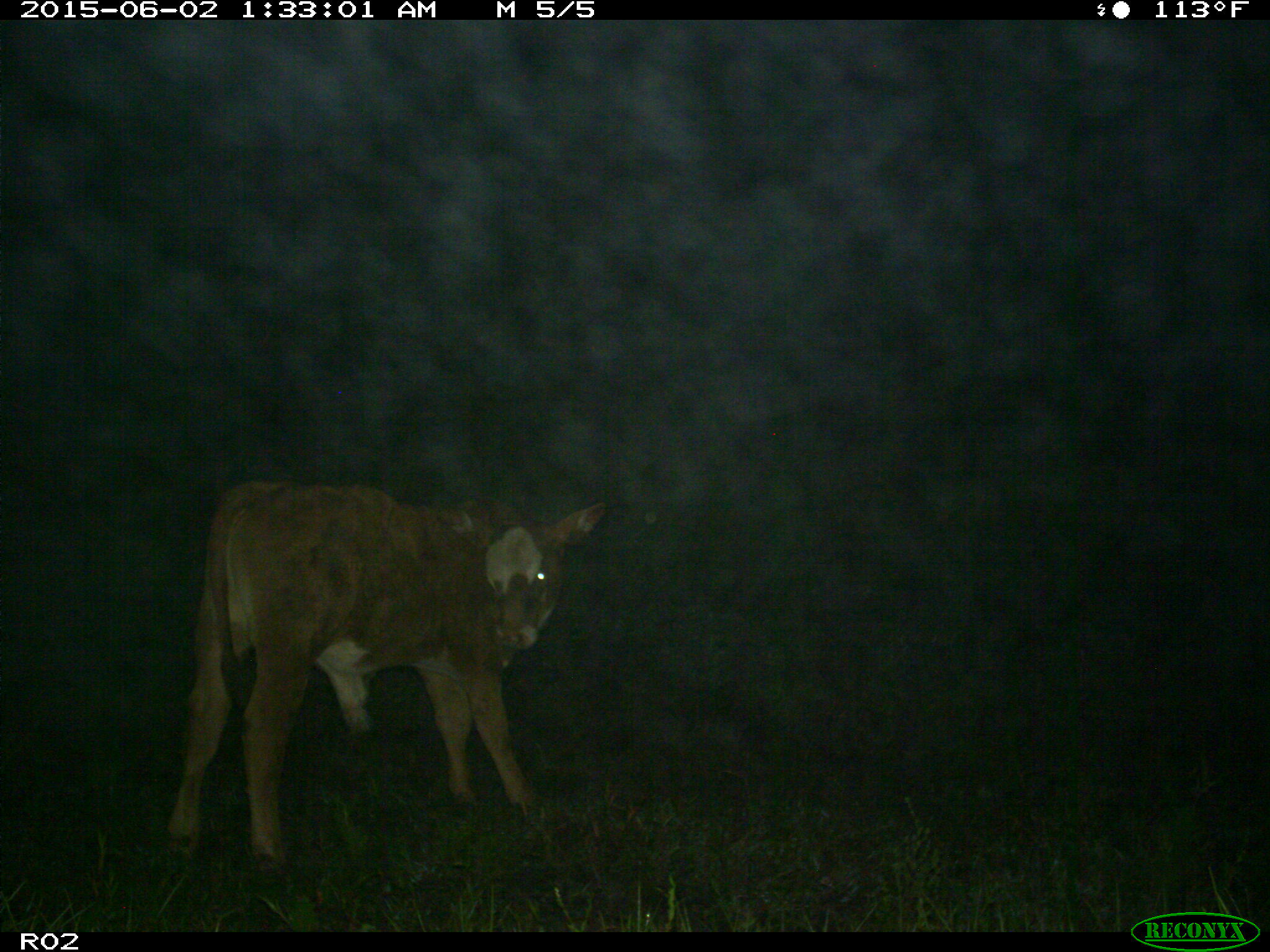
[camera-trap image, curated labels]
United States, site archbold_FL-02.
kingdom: Animalia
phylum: Chordata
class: Mammalia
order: Artiodactyla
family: Bovidae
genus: Bos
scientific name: Bos taurus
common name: domestic cow